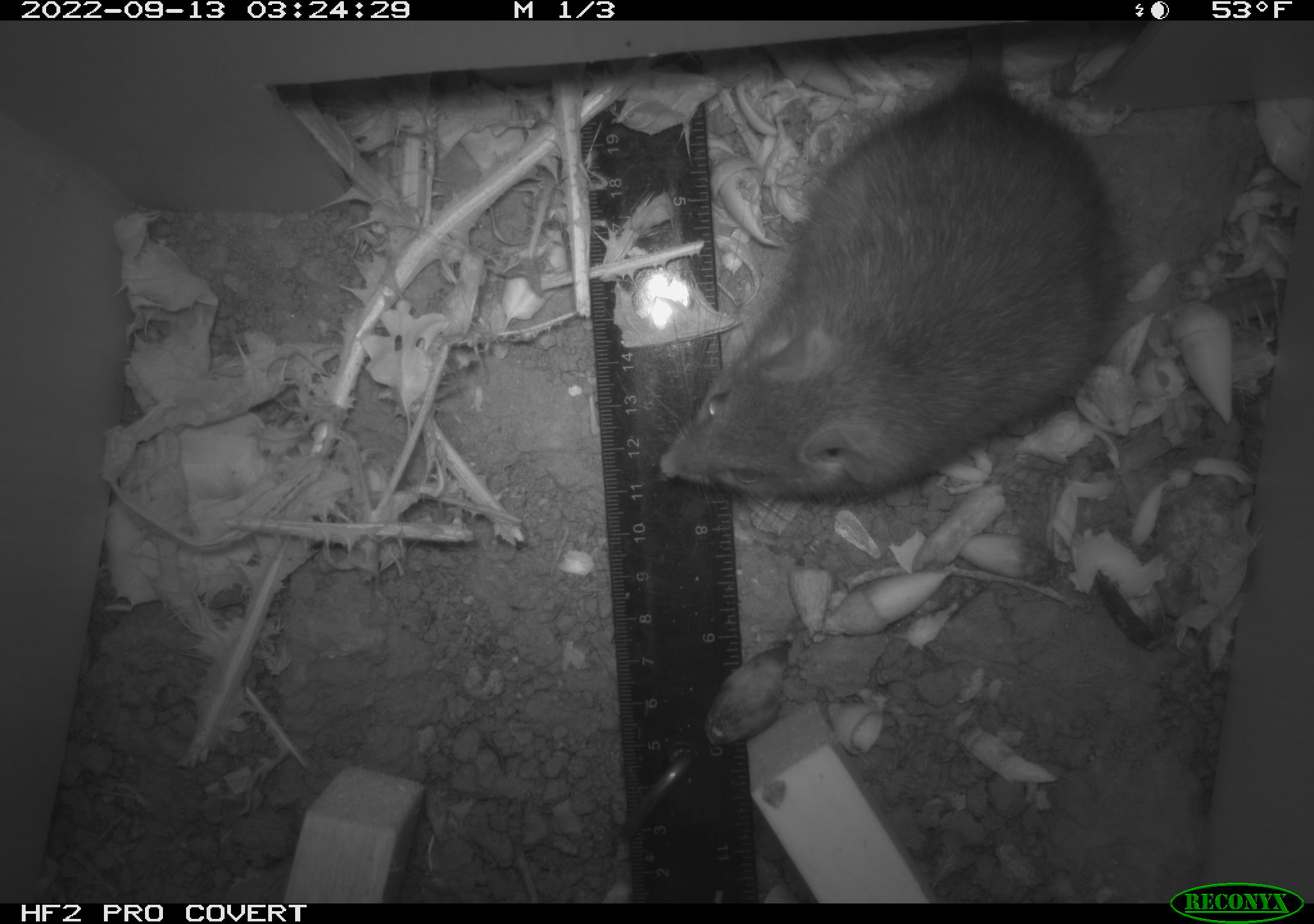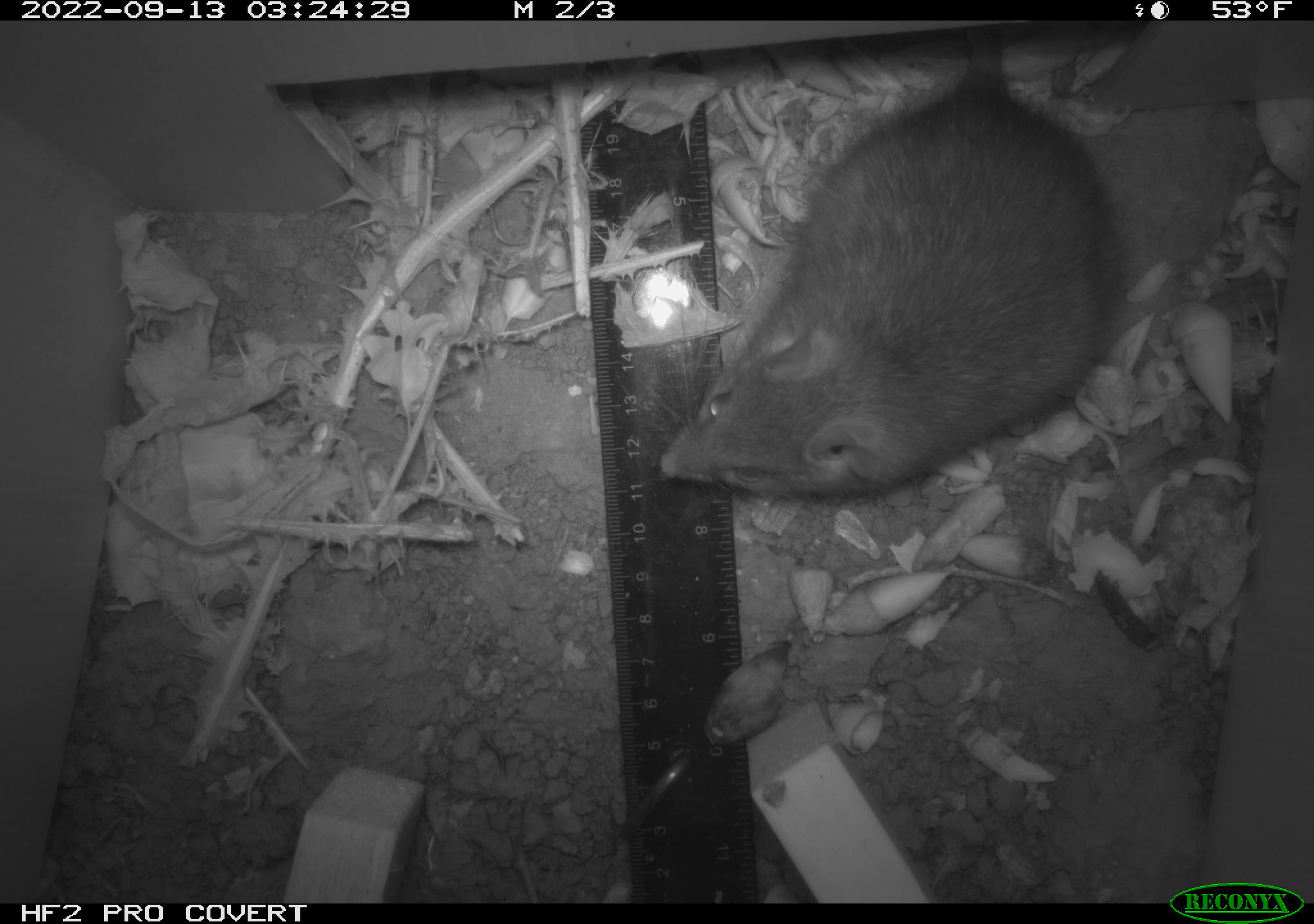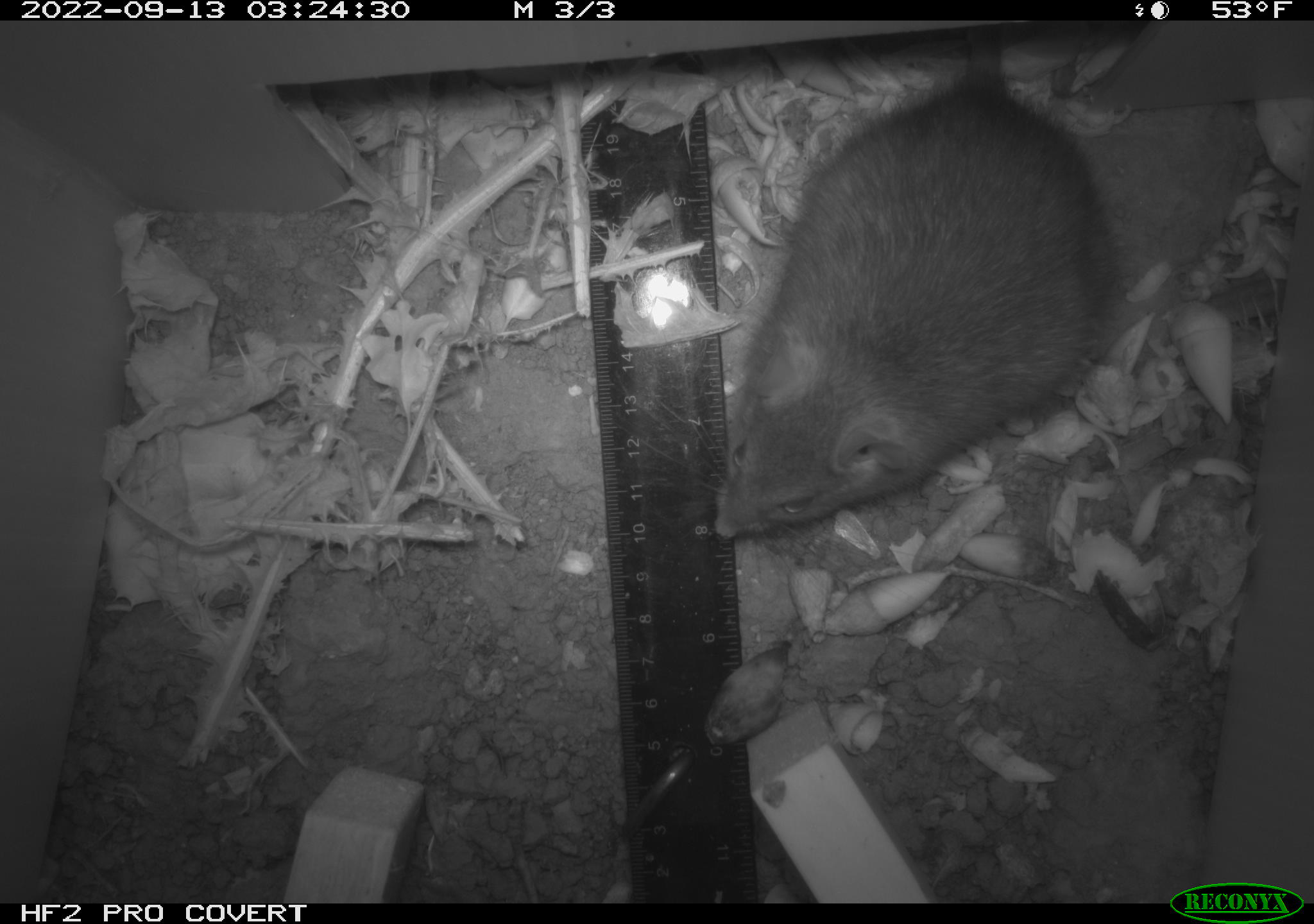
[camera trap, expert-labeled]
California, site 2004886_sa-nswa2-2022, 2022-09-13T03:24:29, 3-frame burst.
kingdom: Animalia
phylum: Chordata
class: Mammalia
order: Rodentia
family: Muridae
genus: Rattus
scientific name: Rattus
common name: rat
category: rattus species